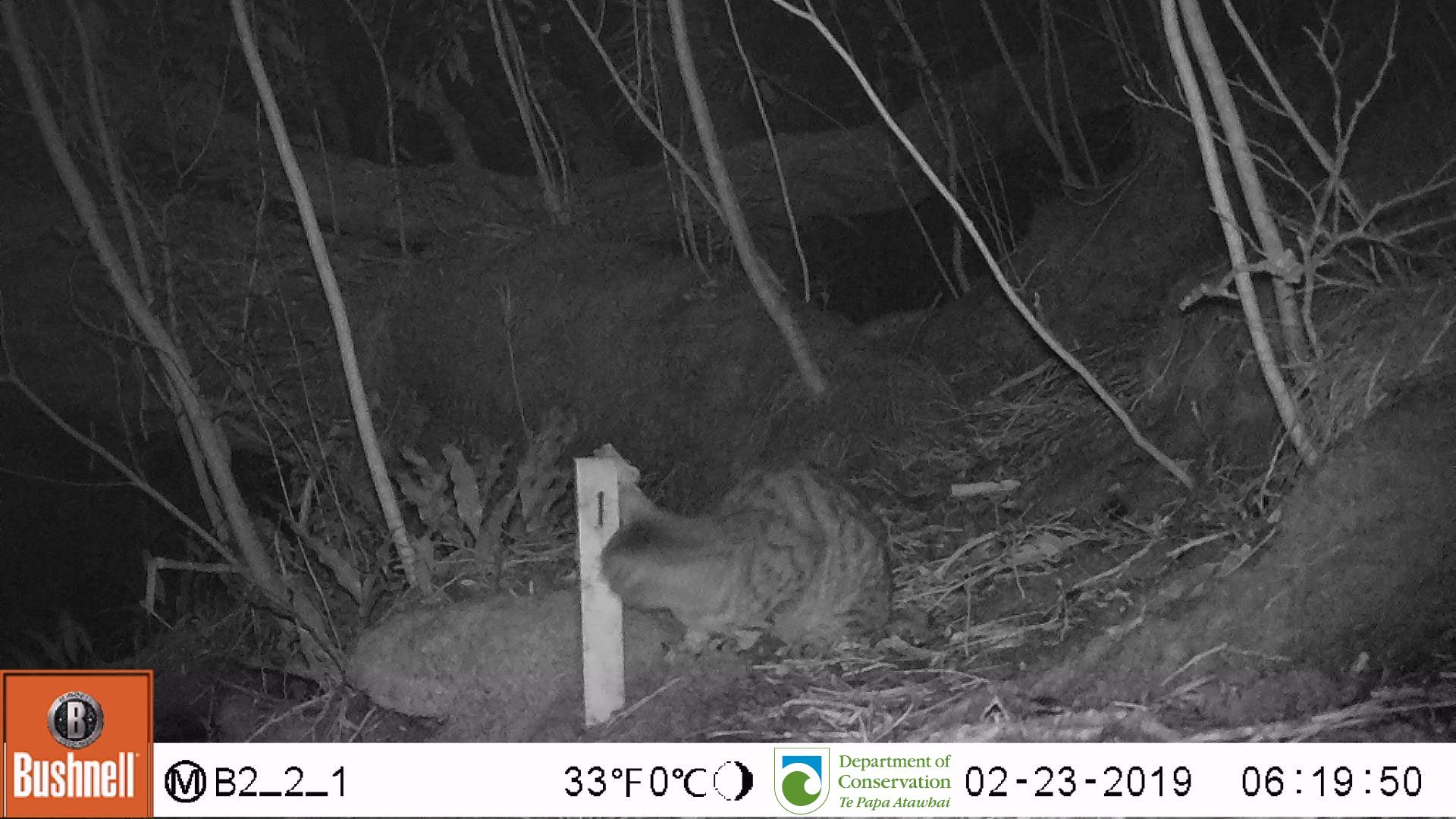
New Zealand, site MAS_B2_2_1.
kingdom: Animalia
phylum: Chordata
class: Mammalia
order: Carnivora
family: Felidae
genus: Felis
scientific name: Felis catus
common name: domestic cat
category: cat